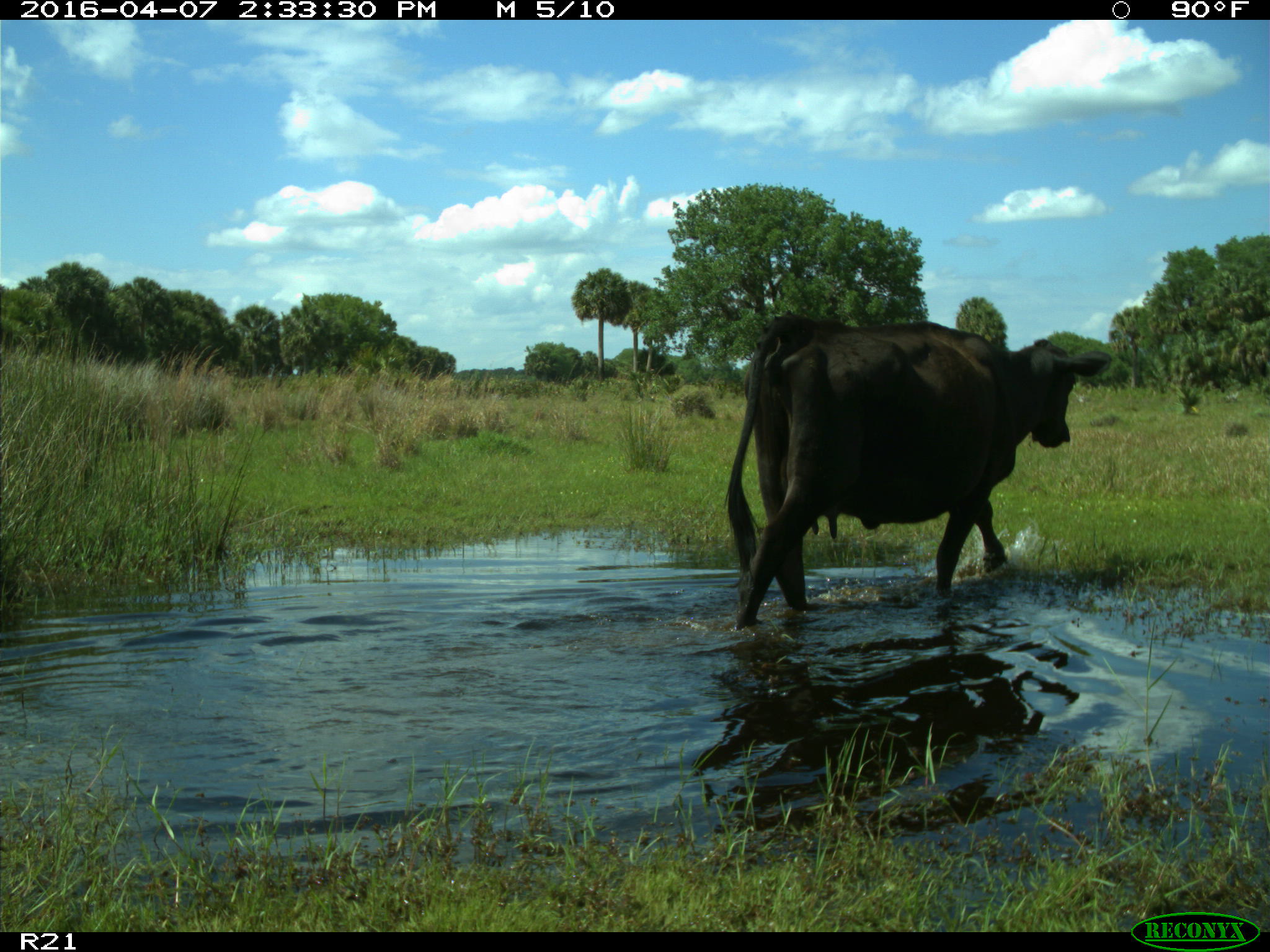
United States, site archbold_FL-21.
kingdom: Animalia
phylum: Chordata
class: Mammalia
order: Artiodactyla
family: Bovidae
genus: Bos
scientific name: Bos taurus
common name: domestic cow